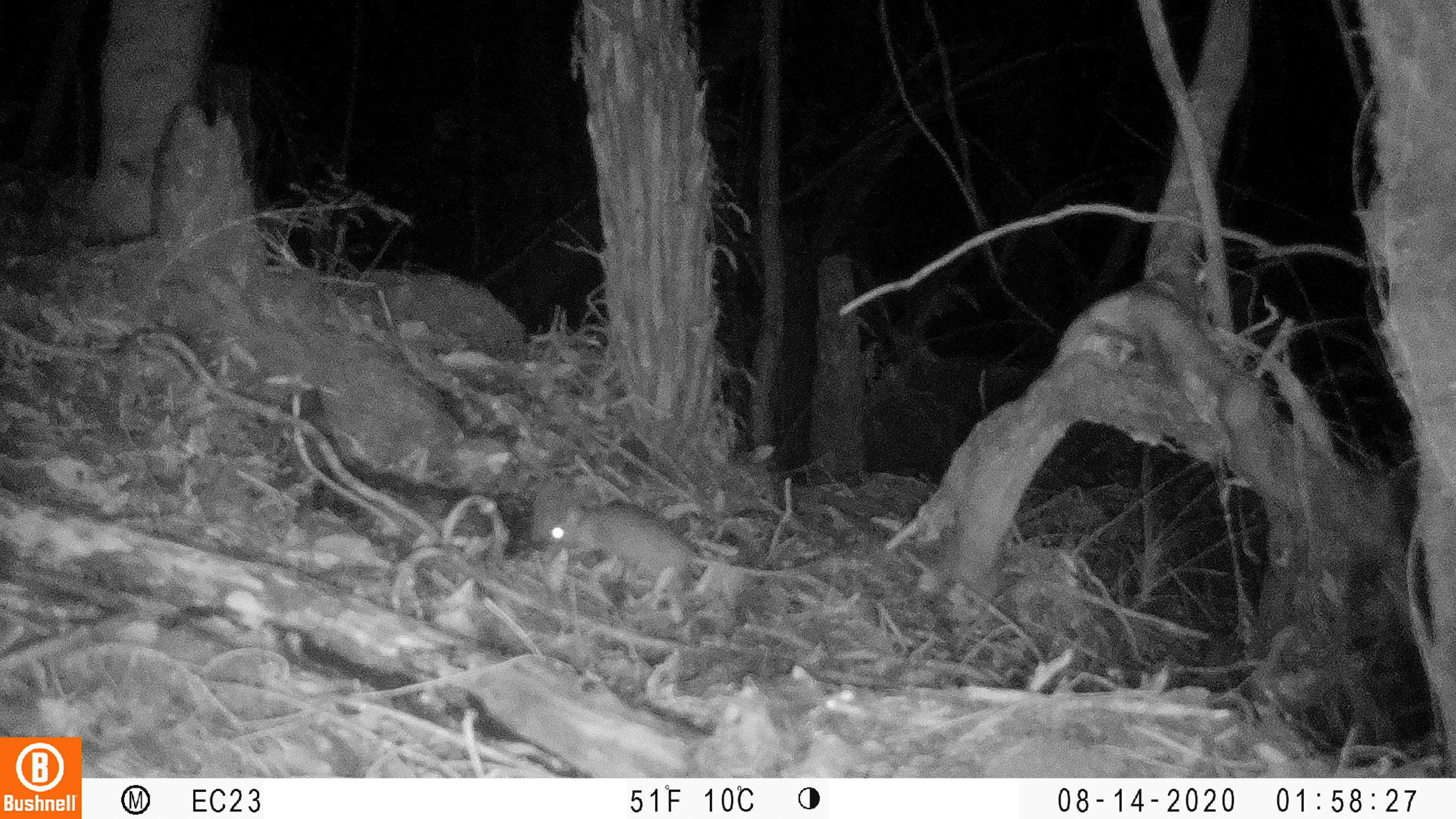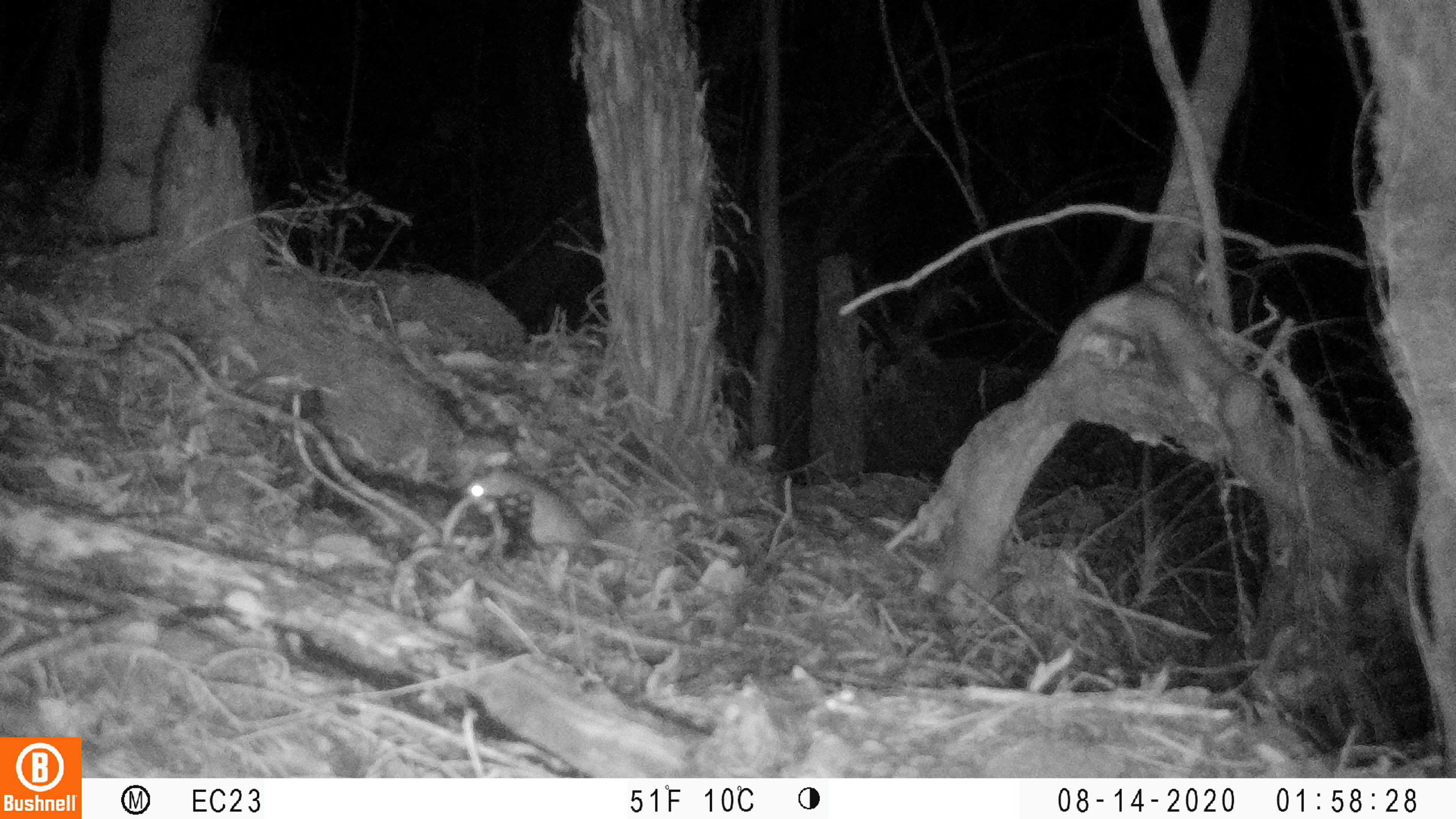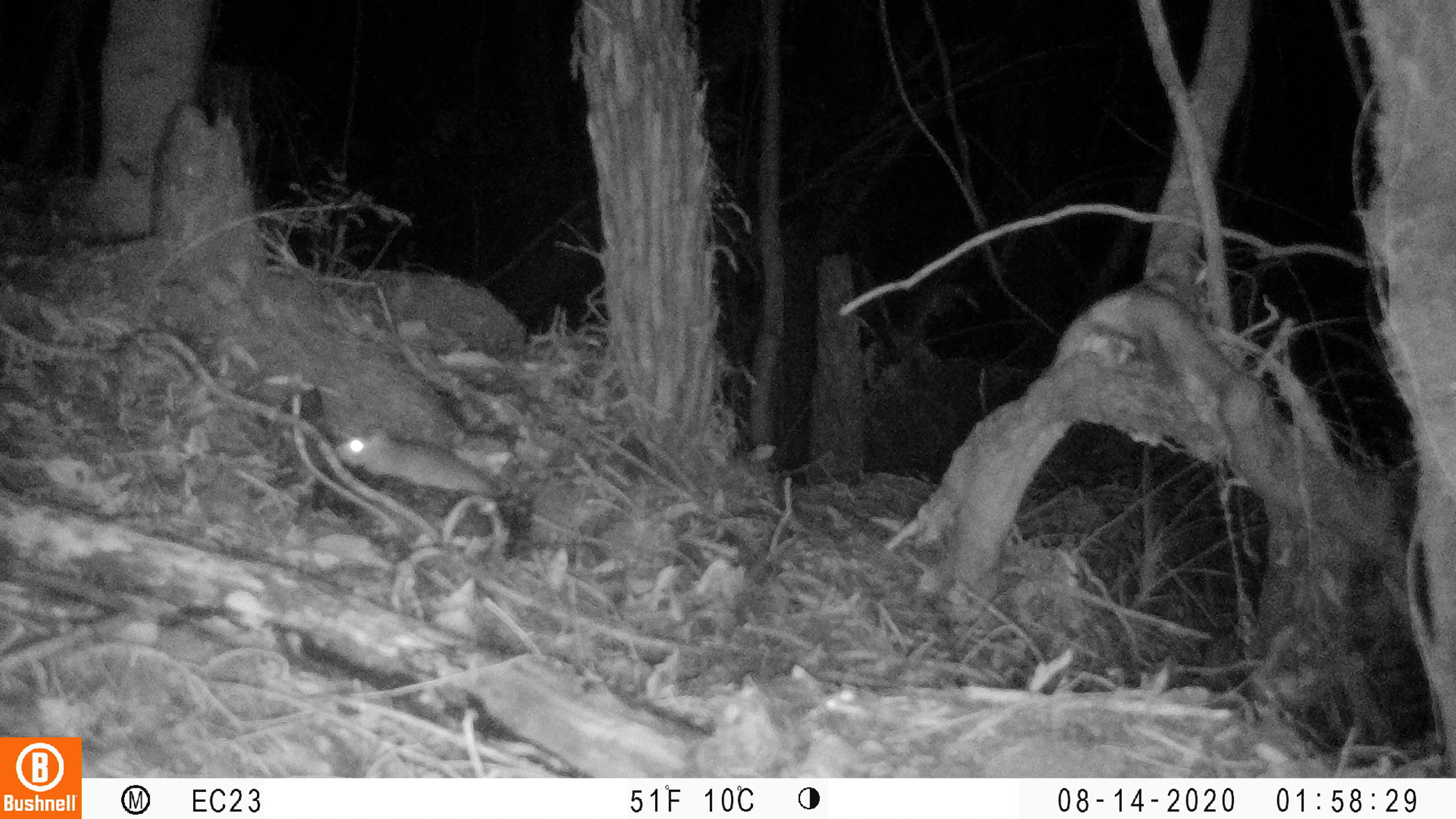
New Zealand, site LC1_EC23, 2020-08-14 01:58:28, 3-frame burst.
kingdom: Animalia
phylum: Chordata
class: Mammalia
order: Rodentia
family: Muridae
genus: Rattus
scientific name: Rattus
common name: rat